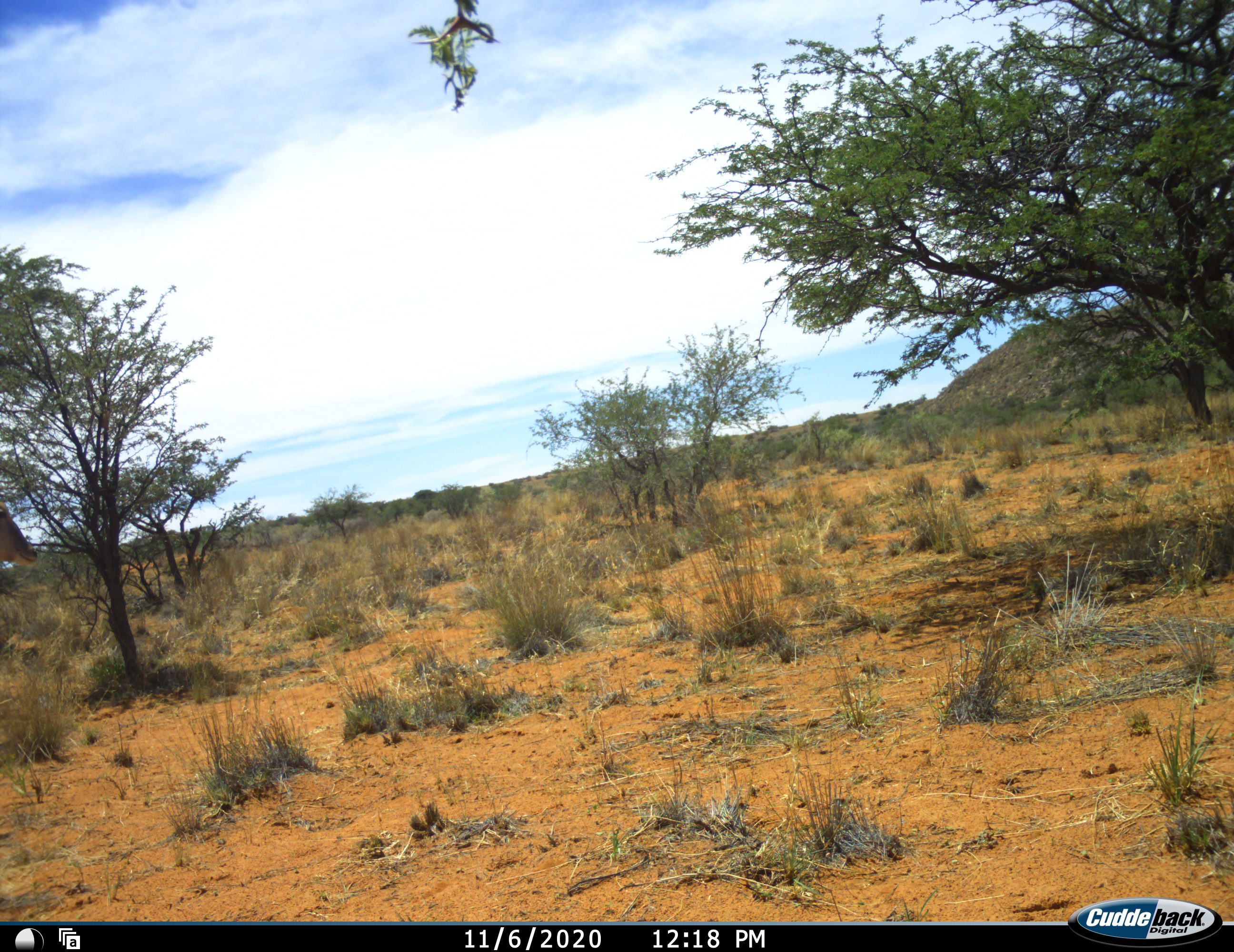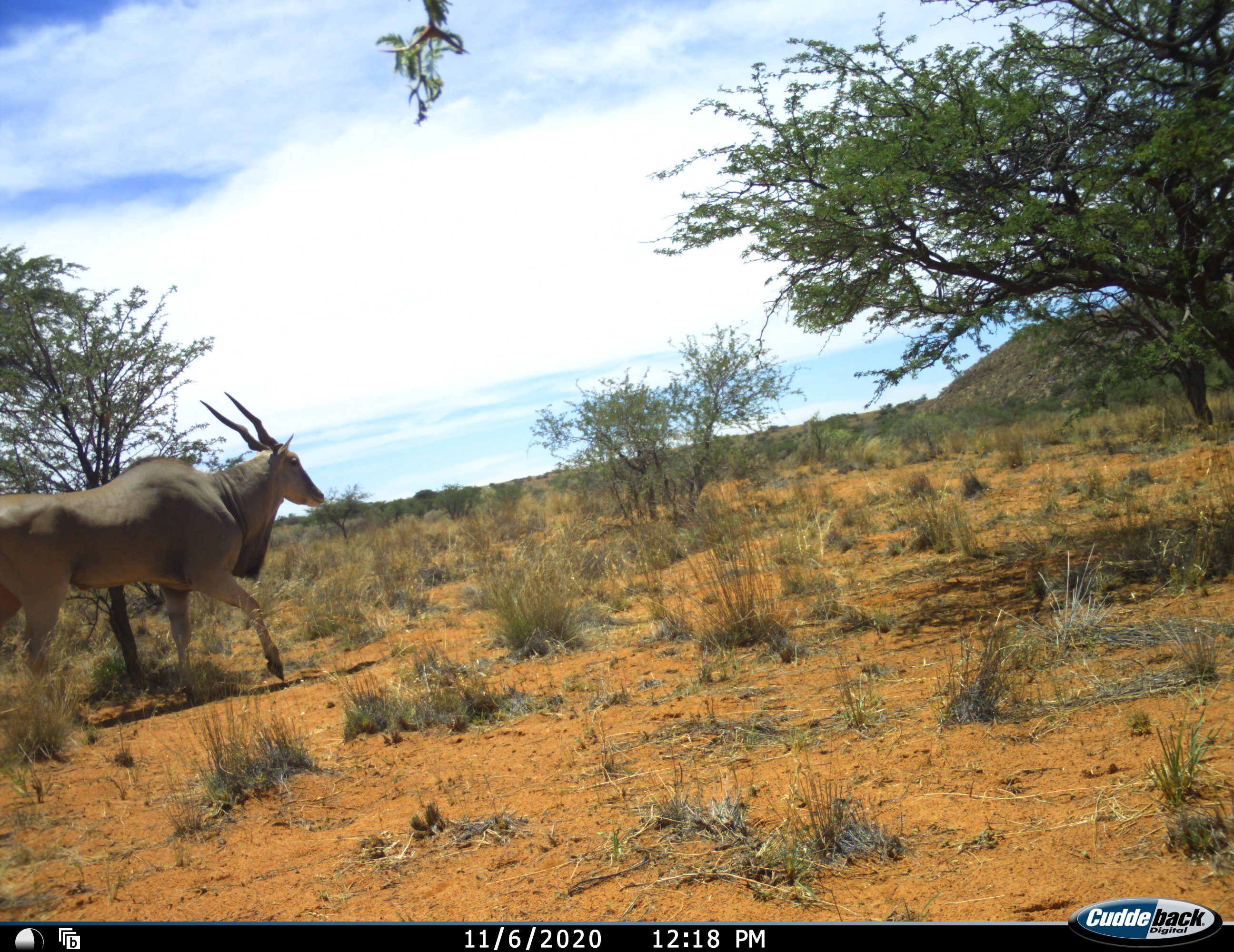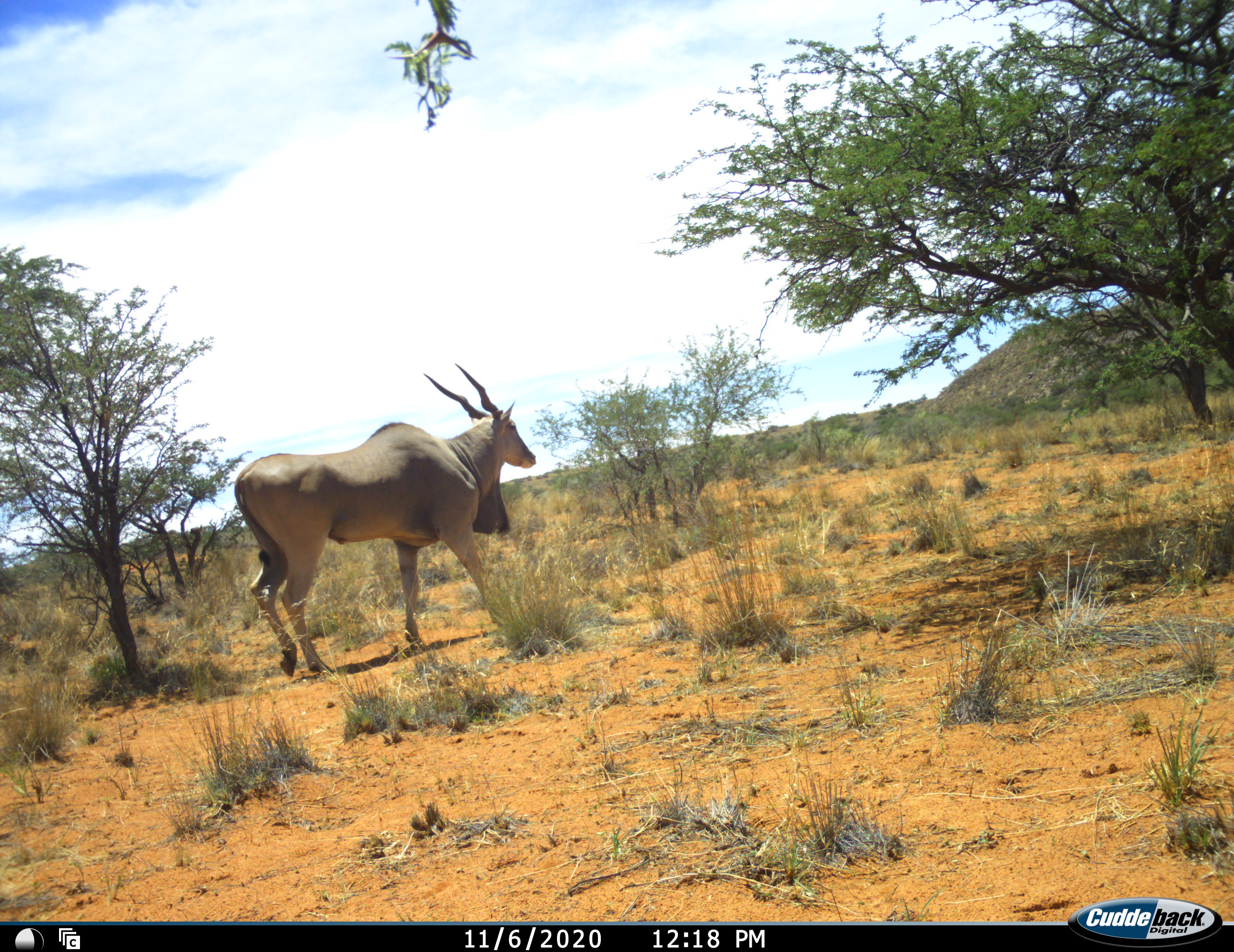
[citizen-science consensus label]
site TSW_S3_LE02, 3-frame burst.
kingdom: Animalia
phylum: Chordata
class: Mammalia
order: Artiodactyla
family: Bovidae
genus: Tragelaphus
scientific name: Tragelaphus oryx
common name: eland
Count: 1.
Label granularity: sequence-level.